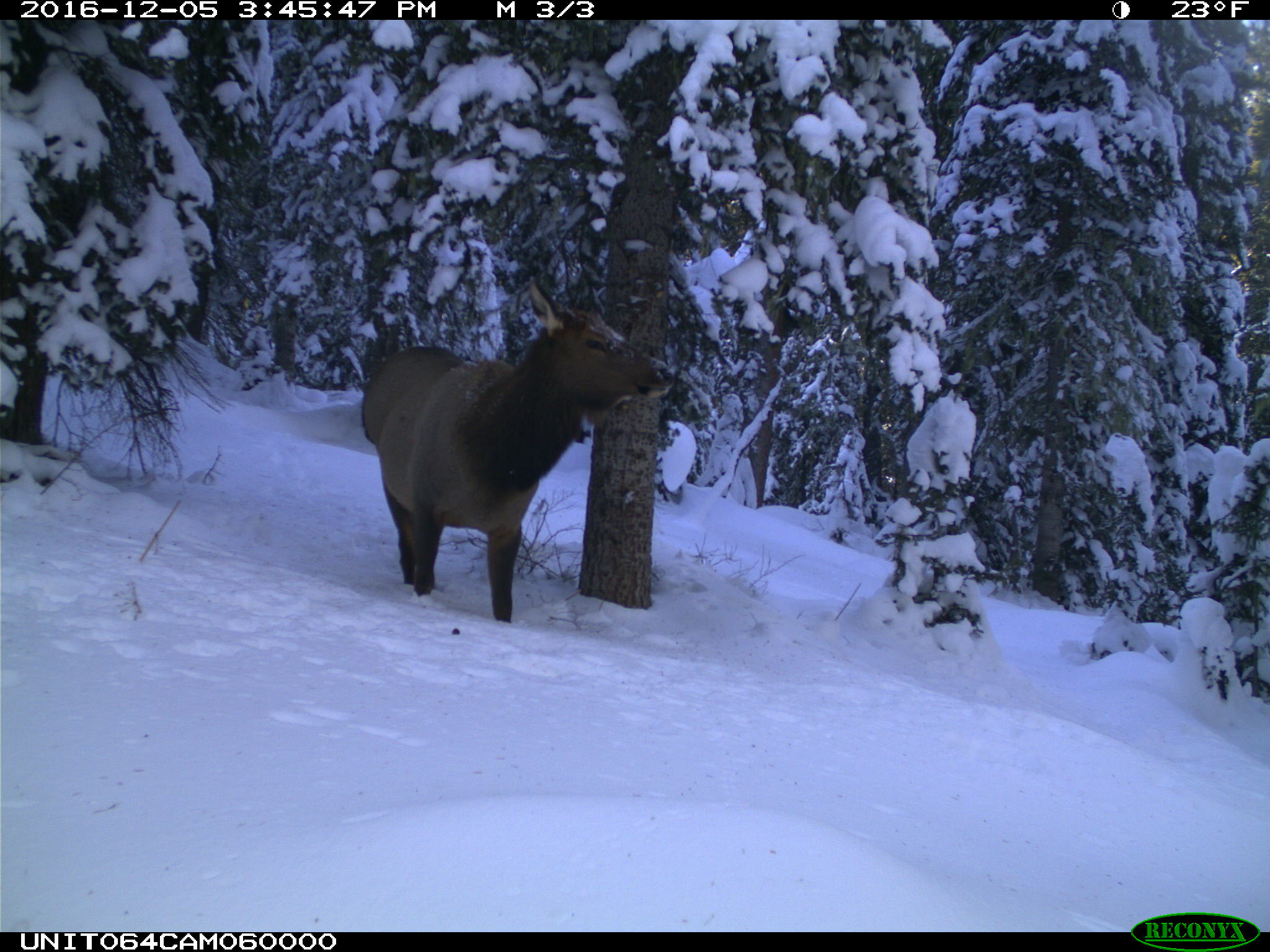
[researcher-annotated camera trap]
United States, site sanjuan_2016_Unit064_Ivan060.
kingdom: Animalia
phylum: Chordata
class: Mammalia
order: Artiodactyla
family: Cervidae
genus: Cervus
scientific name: Cervus elaphus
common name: red deer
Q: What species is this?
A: Cervus elaphus (red deer).